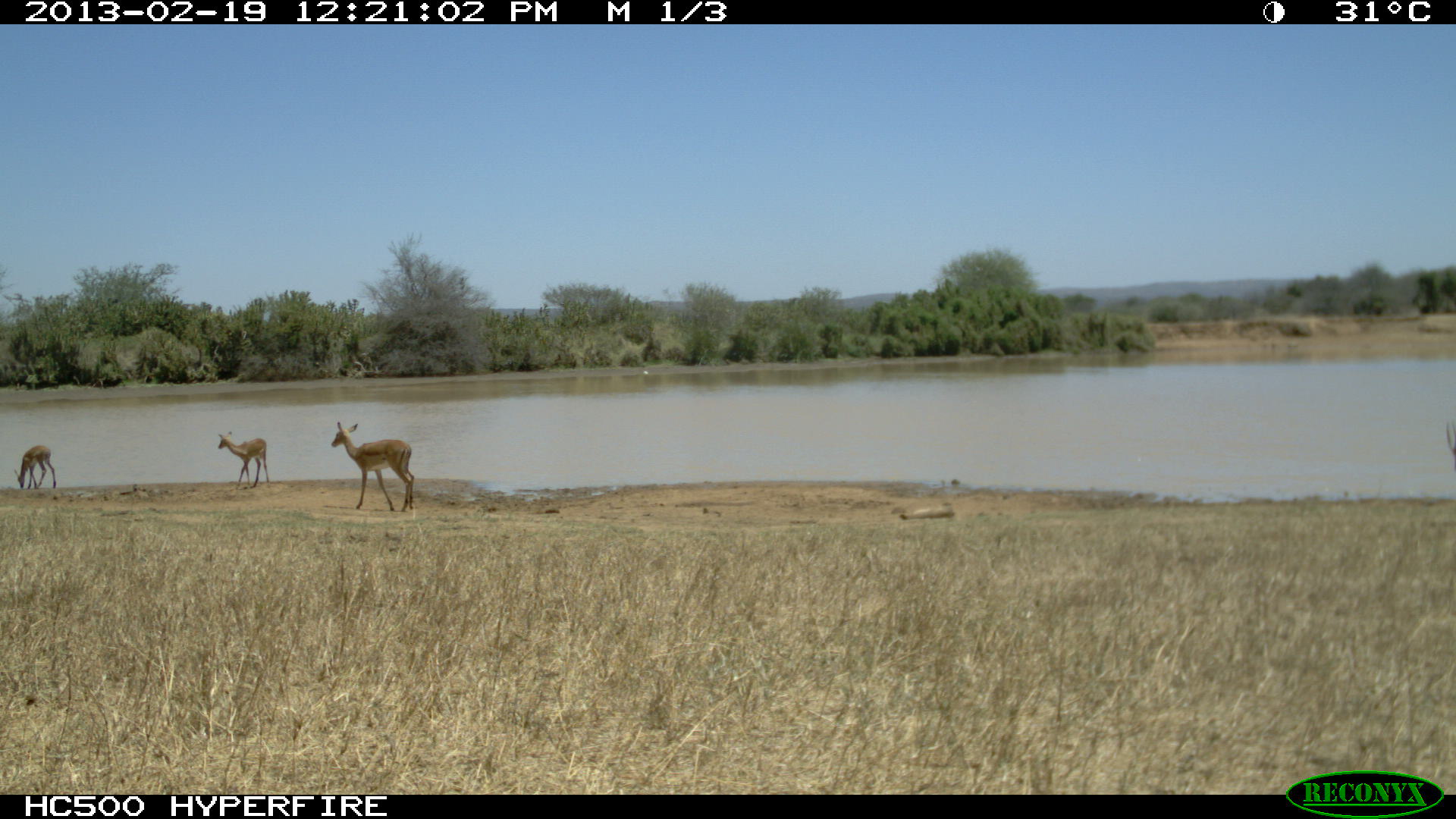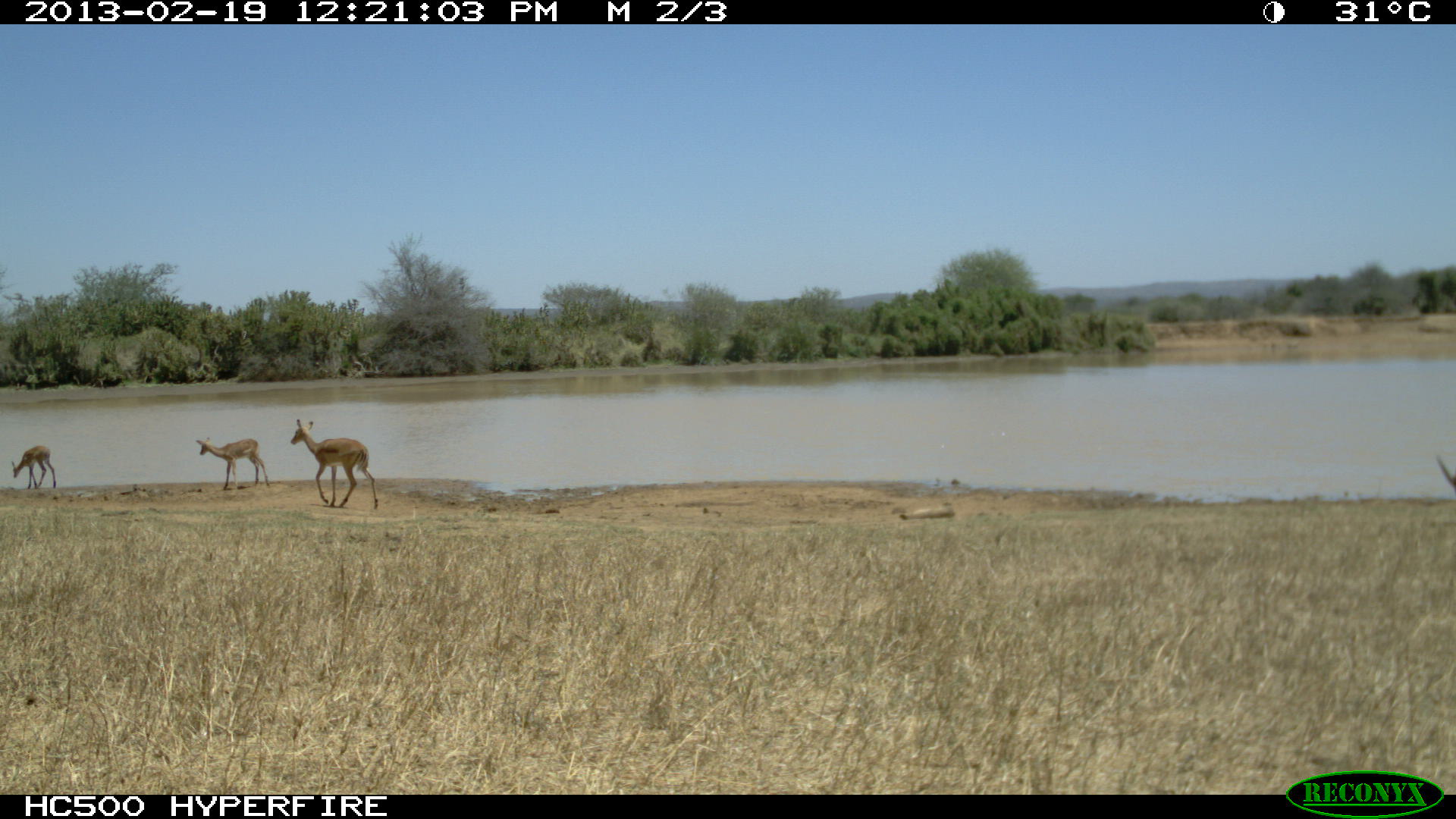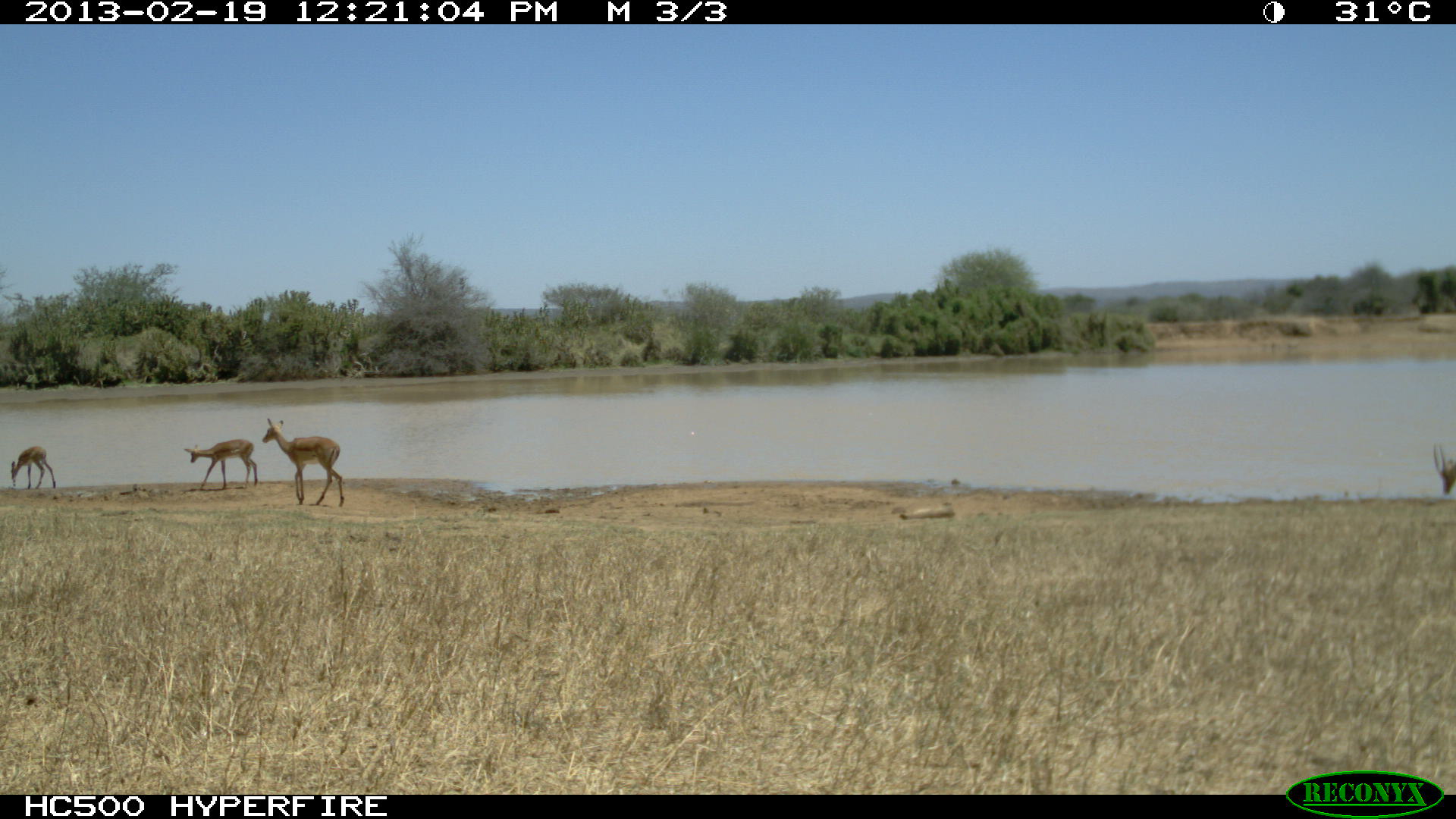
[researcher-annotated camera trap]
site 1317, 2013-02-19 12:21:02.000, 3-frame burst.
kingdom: Animalia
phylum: Chordata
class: Mammalia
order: Artiodactyla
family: Bovidae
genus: Aepyceros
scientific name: Aepyceros melampus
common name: impala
Aepyceros melampus (impala), count 3.